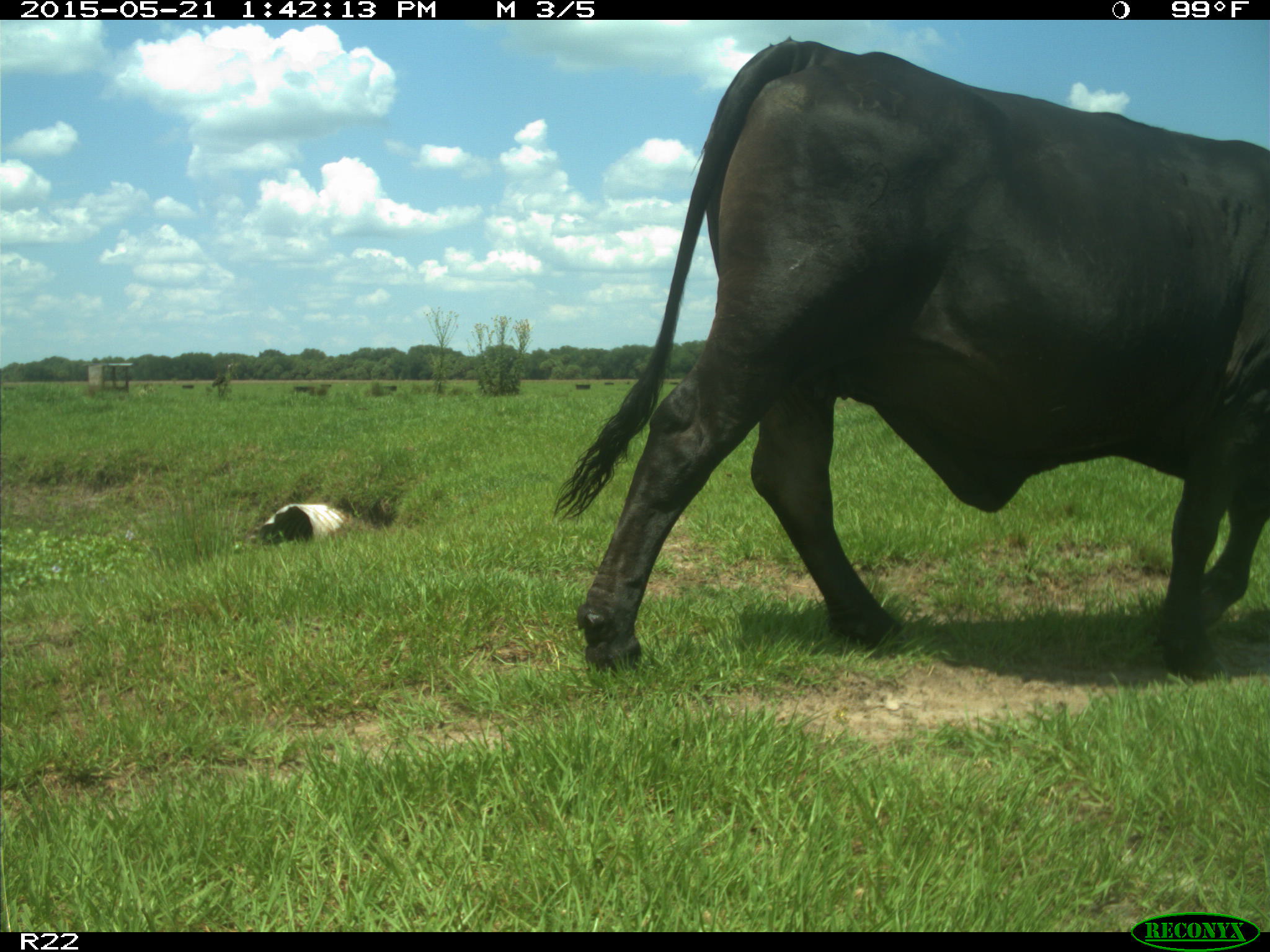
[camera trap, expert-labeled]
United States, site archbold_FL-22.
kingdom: Animalia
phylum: Chordata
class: Mammalia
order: Artiodactyla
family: Bovidae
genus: Bos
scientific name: Bos taurus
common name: domestic cow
Bos taurus (domestic cow).